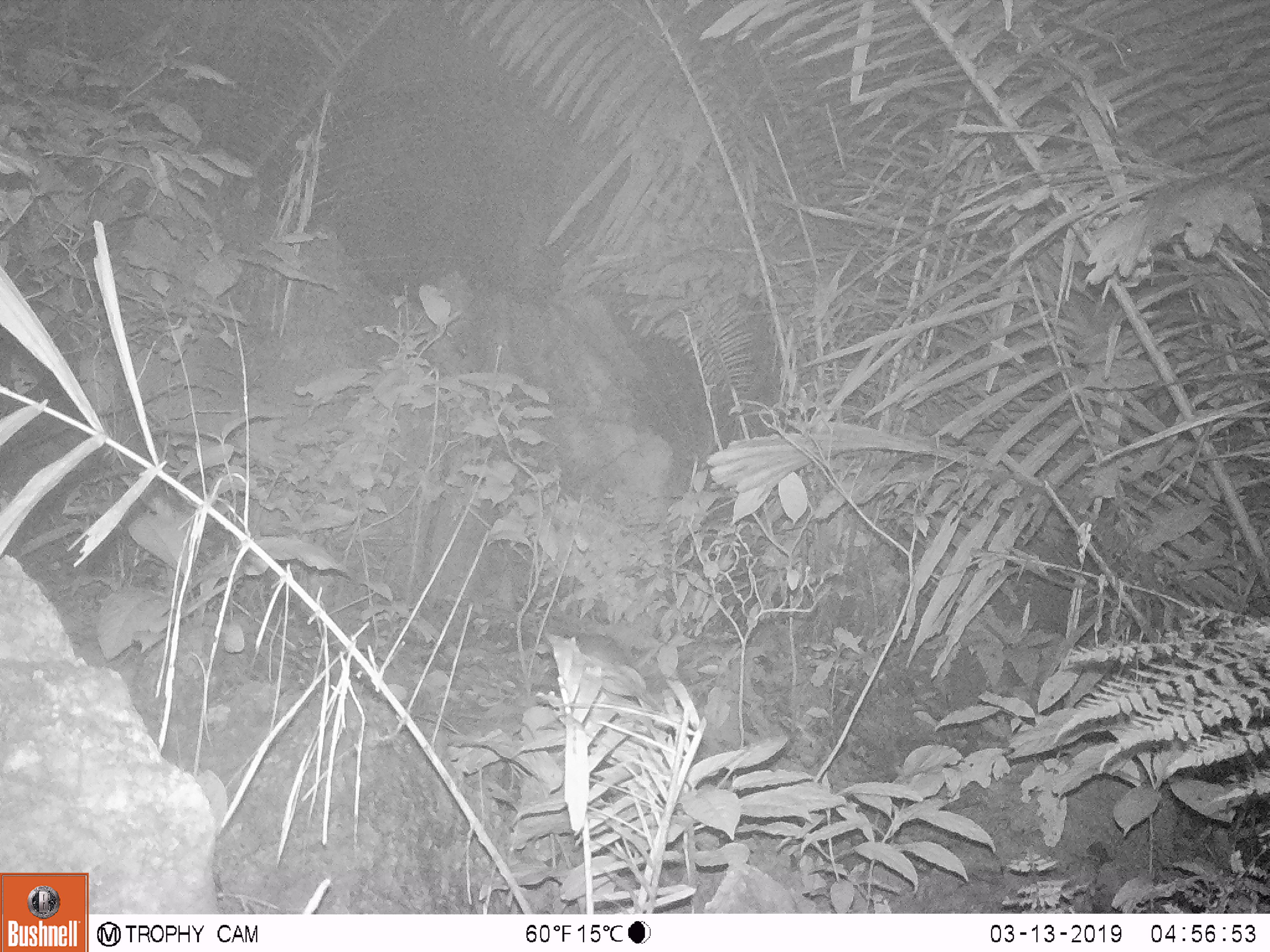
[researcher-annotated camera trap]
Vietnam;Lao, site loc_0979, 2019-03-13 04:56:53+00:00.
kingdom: Animalia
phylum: Chordata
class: Mammalia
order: Rodentia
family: Muridae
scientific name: Muridae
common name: old-world mice and rats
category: unidentified murid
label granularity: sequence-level